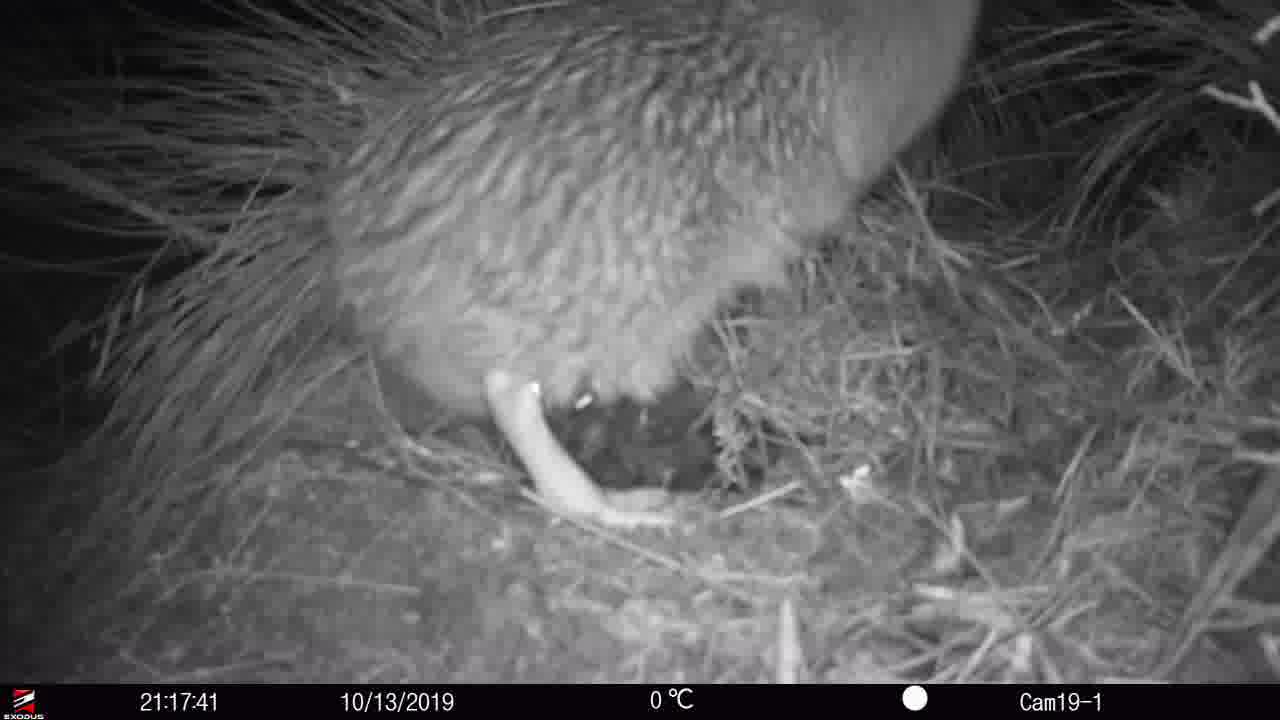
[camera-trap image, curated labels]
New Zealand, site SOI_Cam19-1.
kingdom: Animalia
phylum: Chordata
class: Aves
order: Apterygiformes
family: Apterygidae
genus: Apteryx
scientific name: Apteryx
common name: kiwi